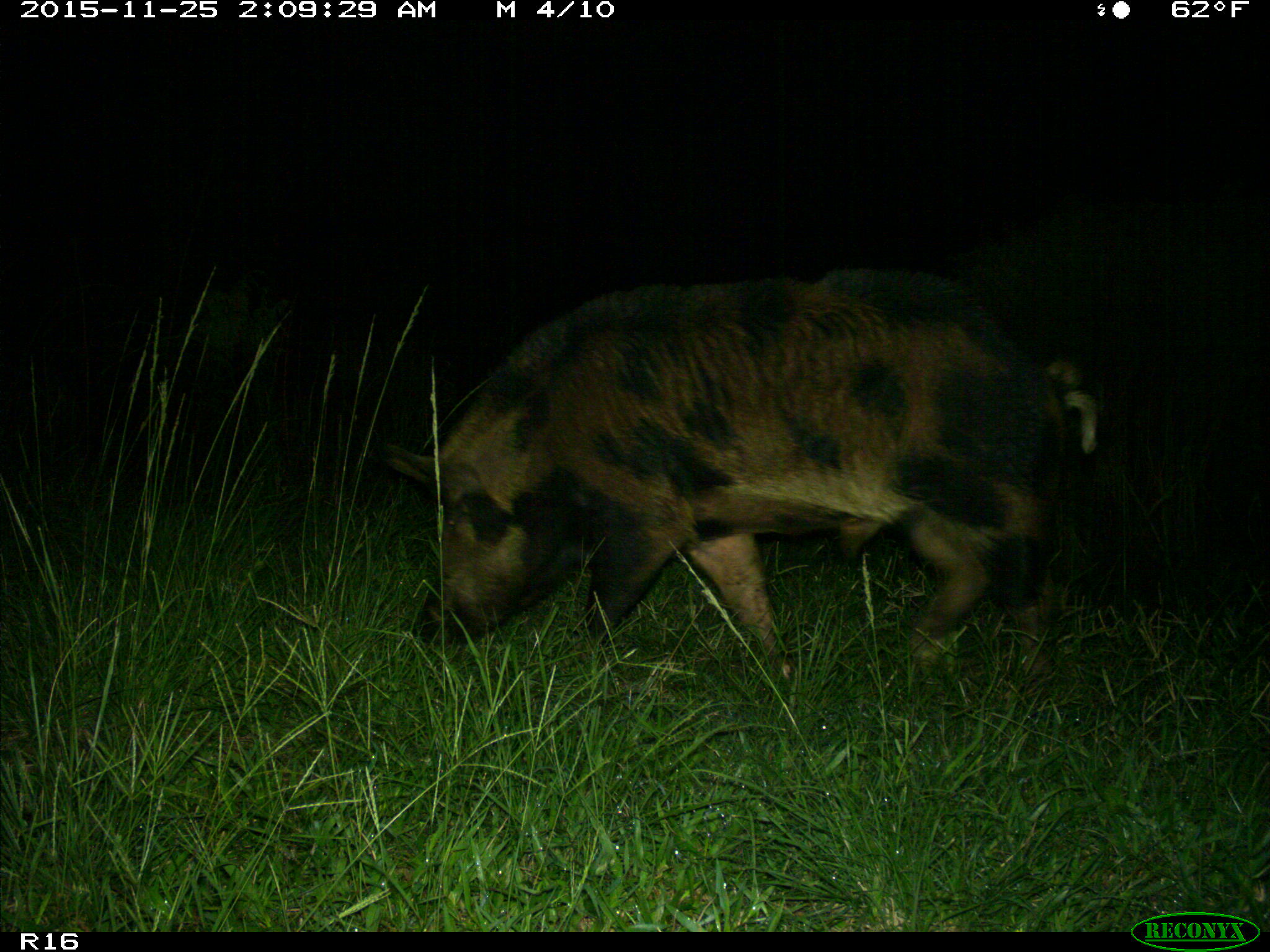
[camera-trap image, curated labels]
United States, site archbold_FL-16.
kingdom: Animalia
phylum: Chordata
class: Mammalia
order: Artiodactyla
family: Suidae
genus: Sus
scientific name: Sus scrofa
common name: wild boar